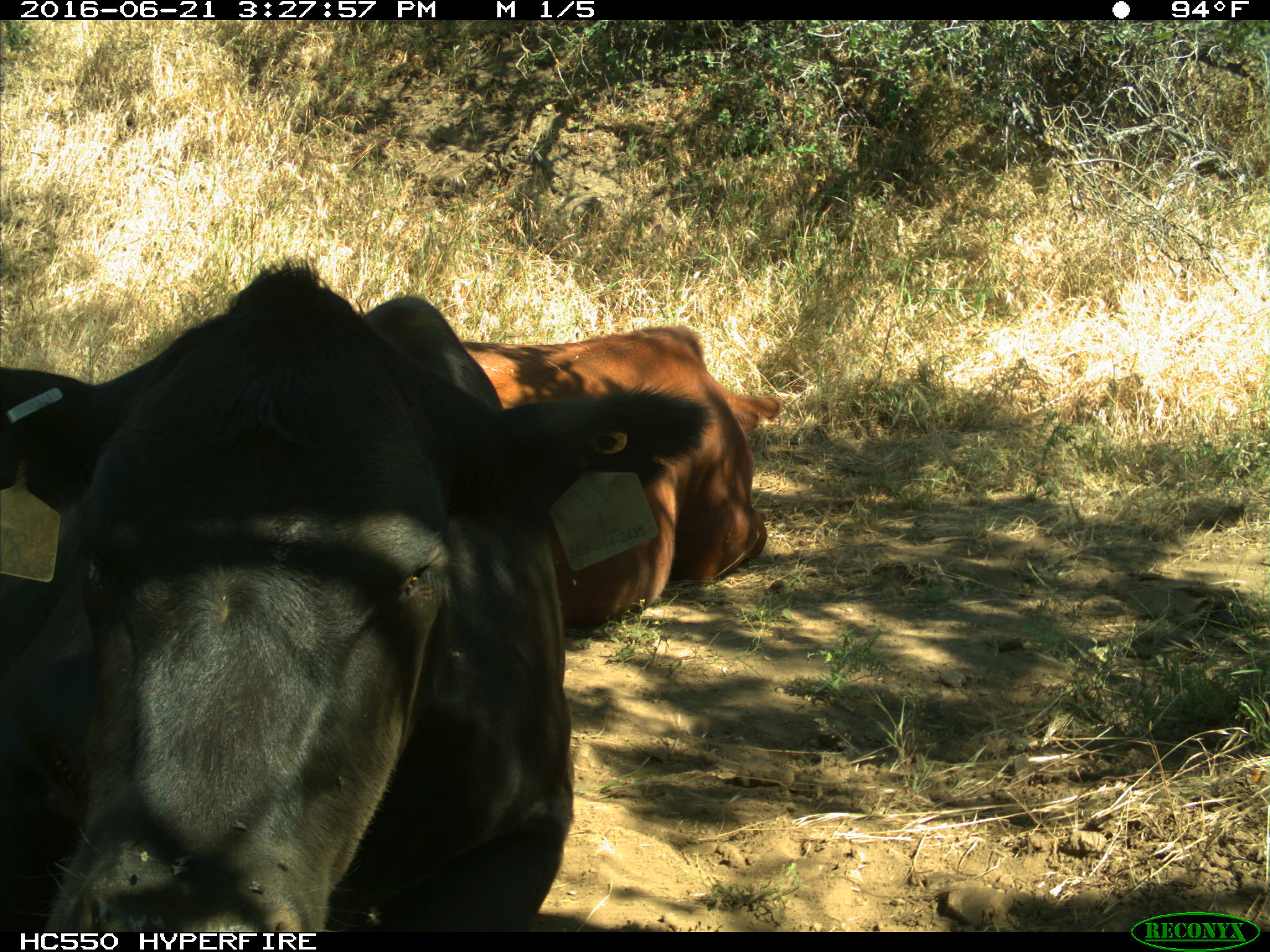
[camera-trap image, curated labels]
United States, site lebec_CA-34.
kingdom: Animalia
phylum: Chordata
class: Mammalia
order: Artiodactyla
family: Bovidae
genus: Bos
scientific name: Bos taurus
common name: domestic cow